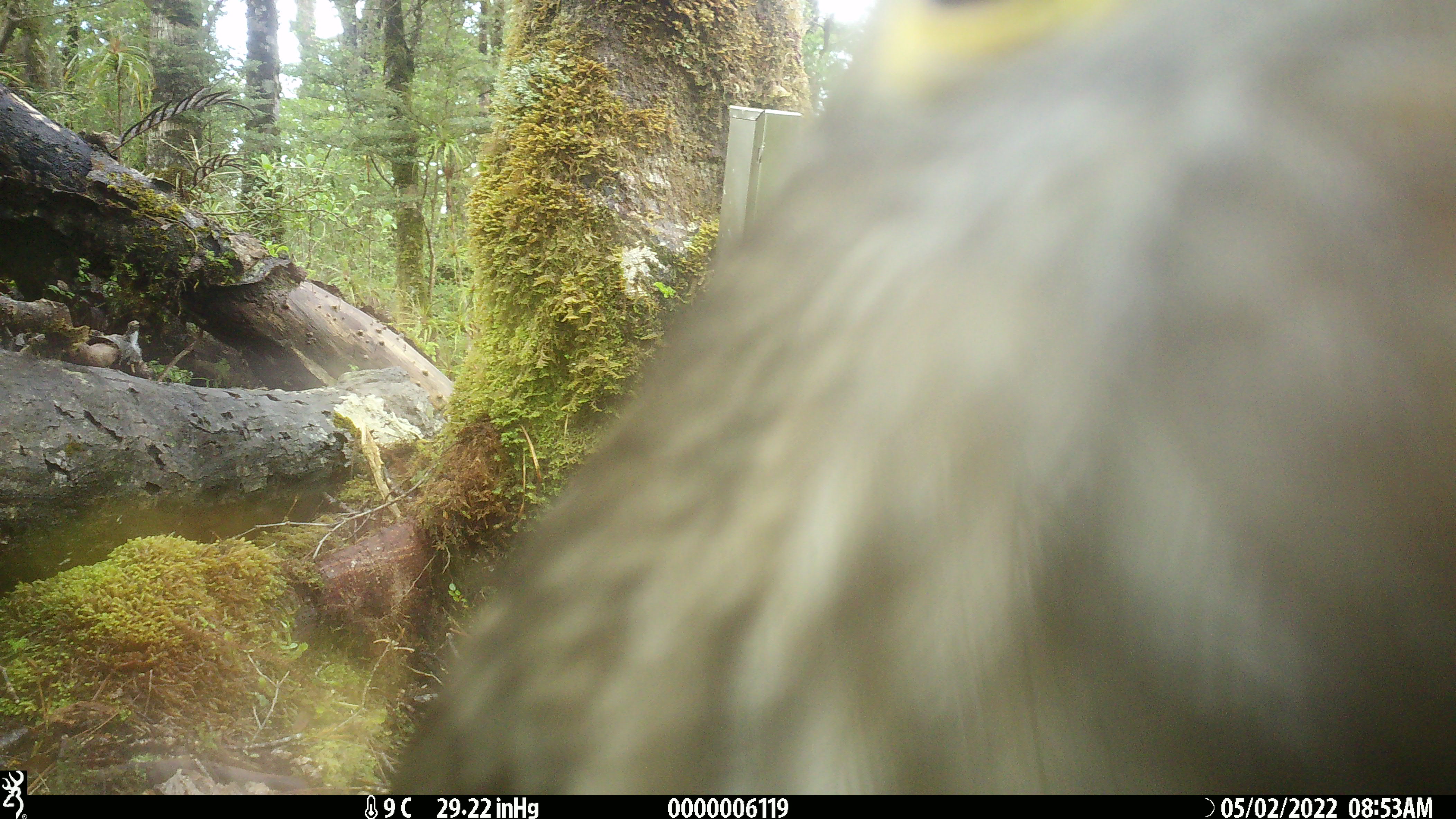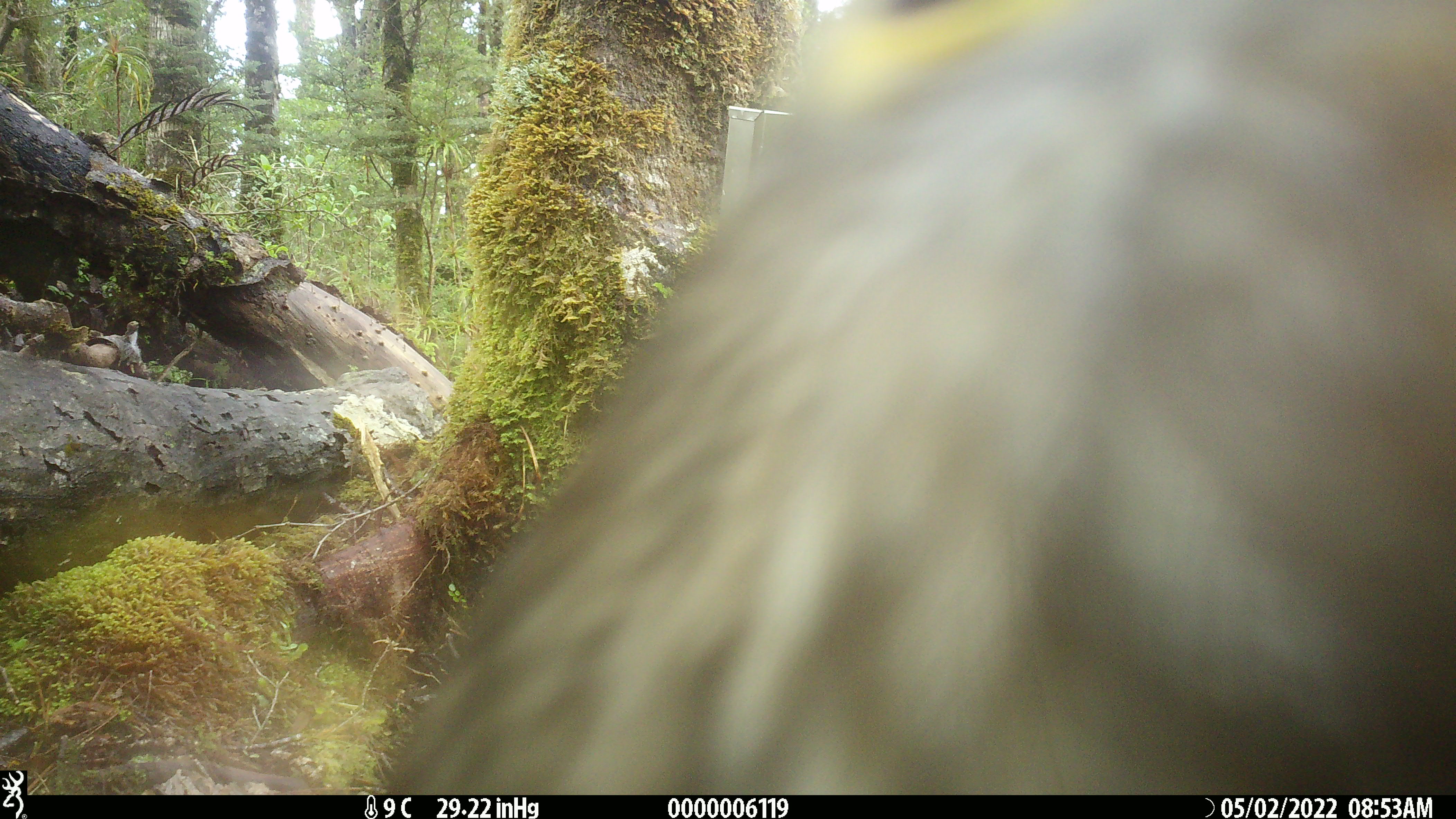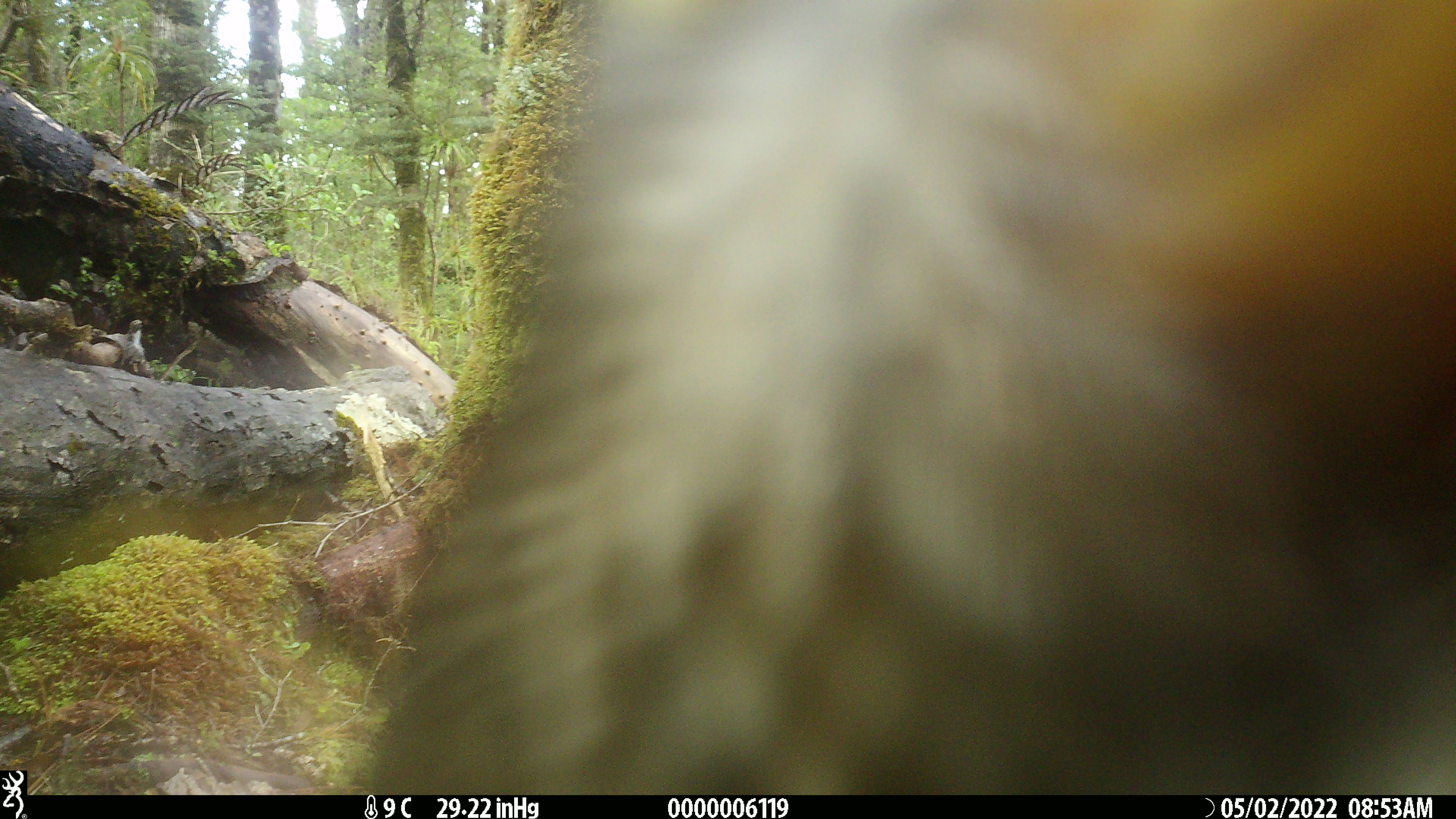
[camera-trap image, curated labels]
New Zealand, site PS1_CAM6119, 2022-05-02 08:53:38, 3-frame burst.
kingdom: Animalia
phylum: Chordata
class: Aves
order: Psittaciformes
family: Strigopidae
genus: Nestor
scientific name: Nestor notabilis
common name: kea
Kea (Nestor notabilis).